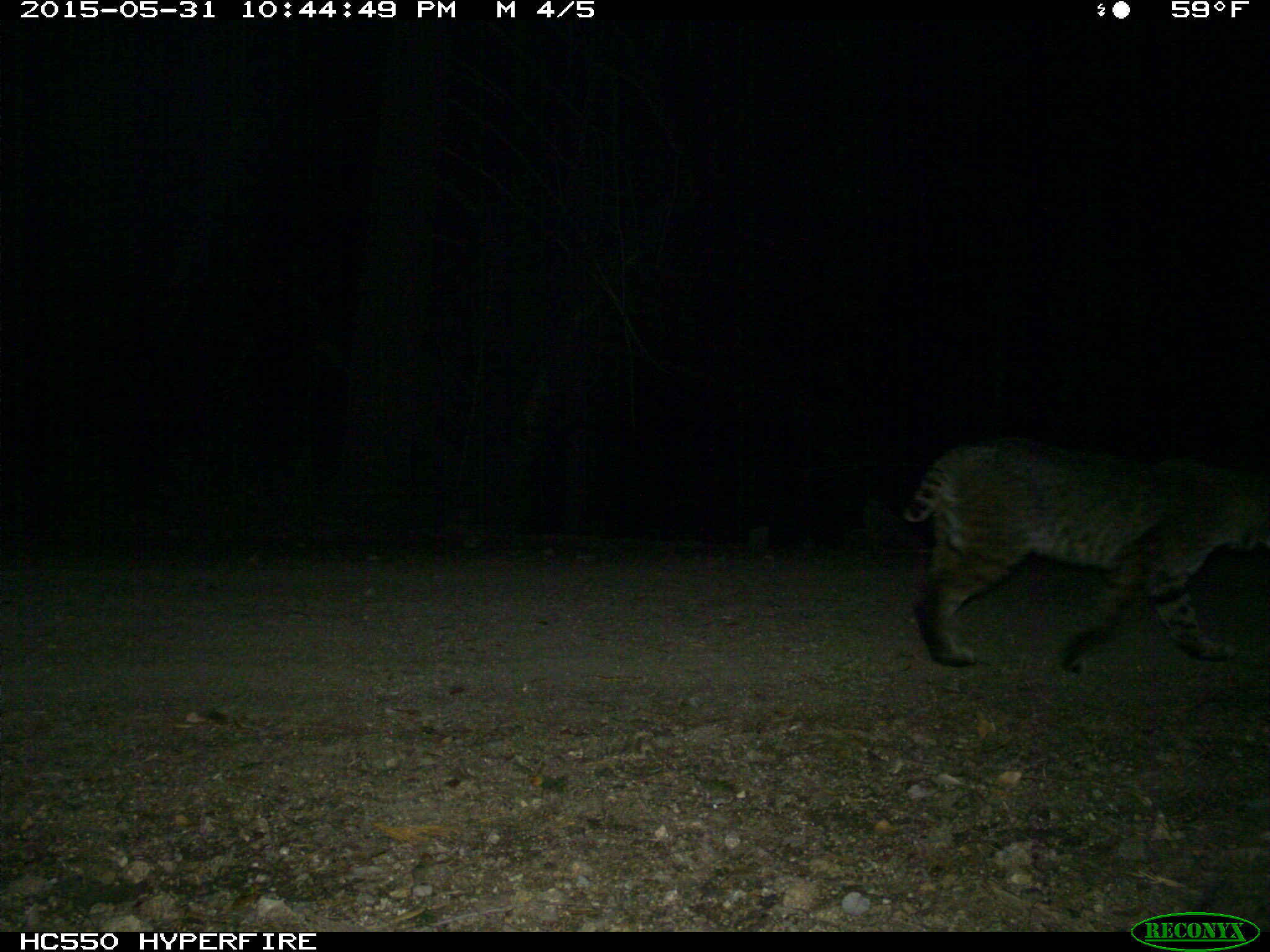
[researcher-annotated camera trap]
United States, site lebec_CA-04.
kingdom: Animalia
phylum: Chordata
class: Mammalia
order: Carnivora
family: Felidae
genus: Lynx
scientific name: Lynx rufus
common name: bobcat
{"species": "Lynx rufus (bobcat)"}